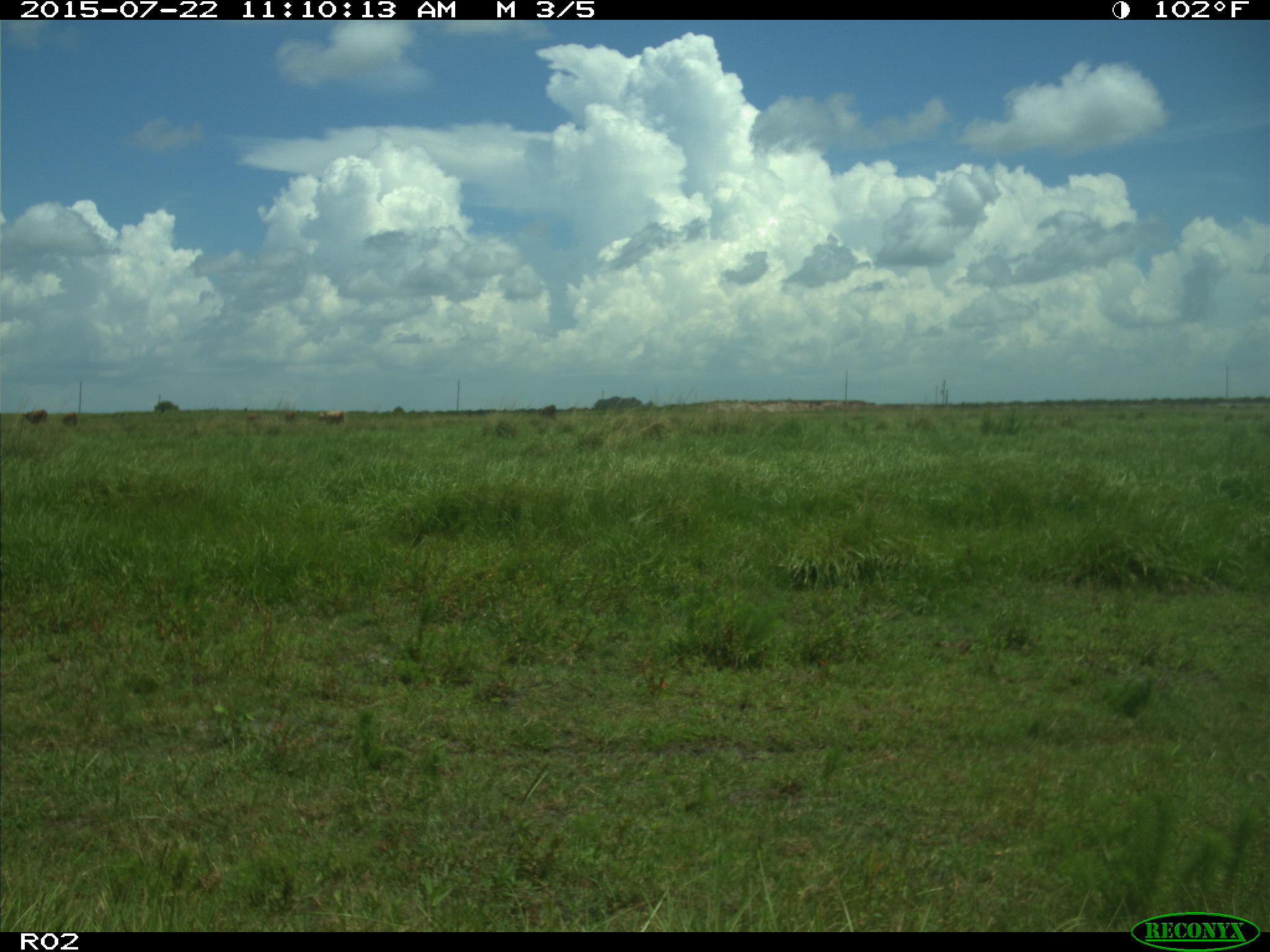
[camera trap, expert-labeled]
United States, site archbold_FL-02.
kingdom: Animalia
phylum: Chordata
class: Mammalia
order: Artiodactyla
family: Bovidae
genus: Bos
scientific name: Bos taurus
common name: domestic cow